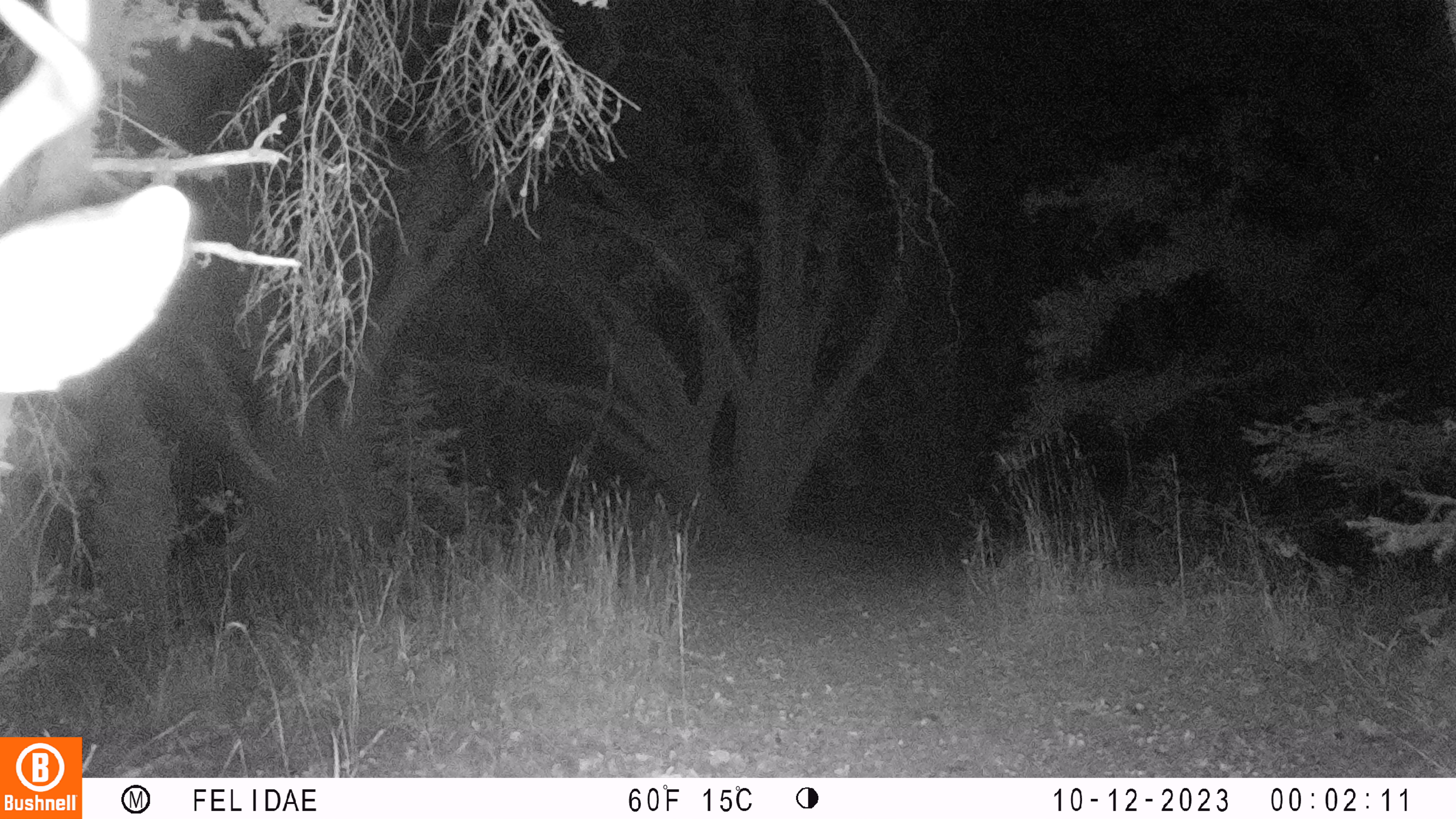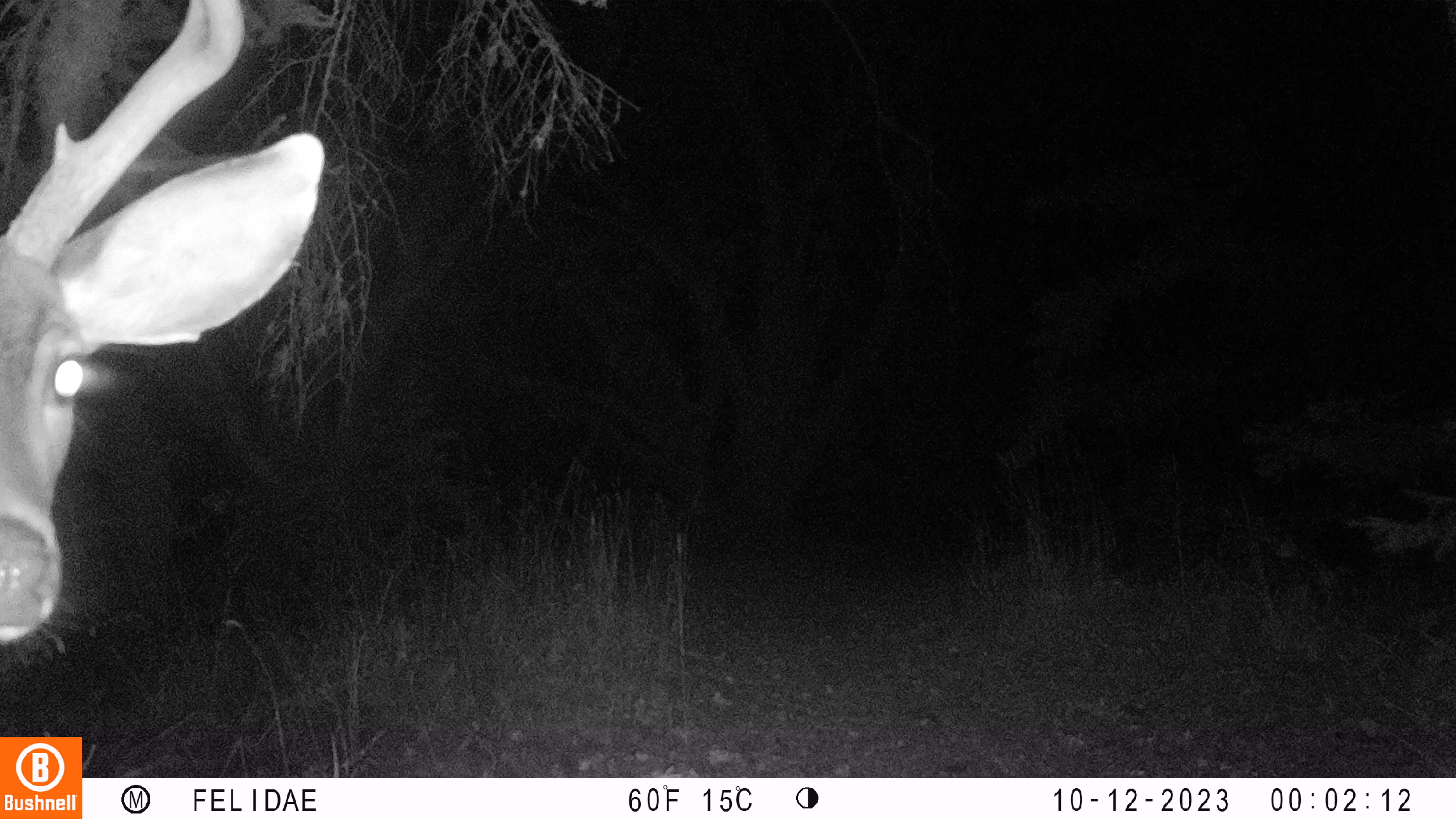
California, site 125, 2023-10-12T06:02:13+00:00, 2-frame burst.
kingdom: Animalia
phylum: Chordata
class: Mammalia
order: Artiodactyla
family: Cervidae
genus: Odocoileus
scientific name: Odocoileus hemionus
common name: mule deer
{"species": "mule deer (Odocoileus hemionus)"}